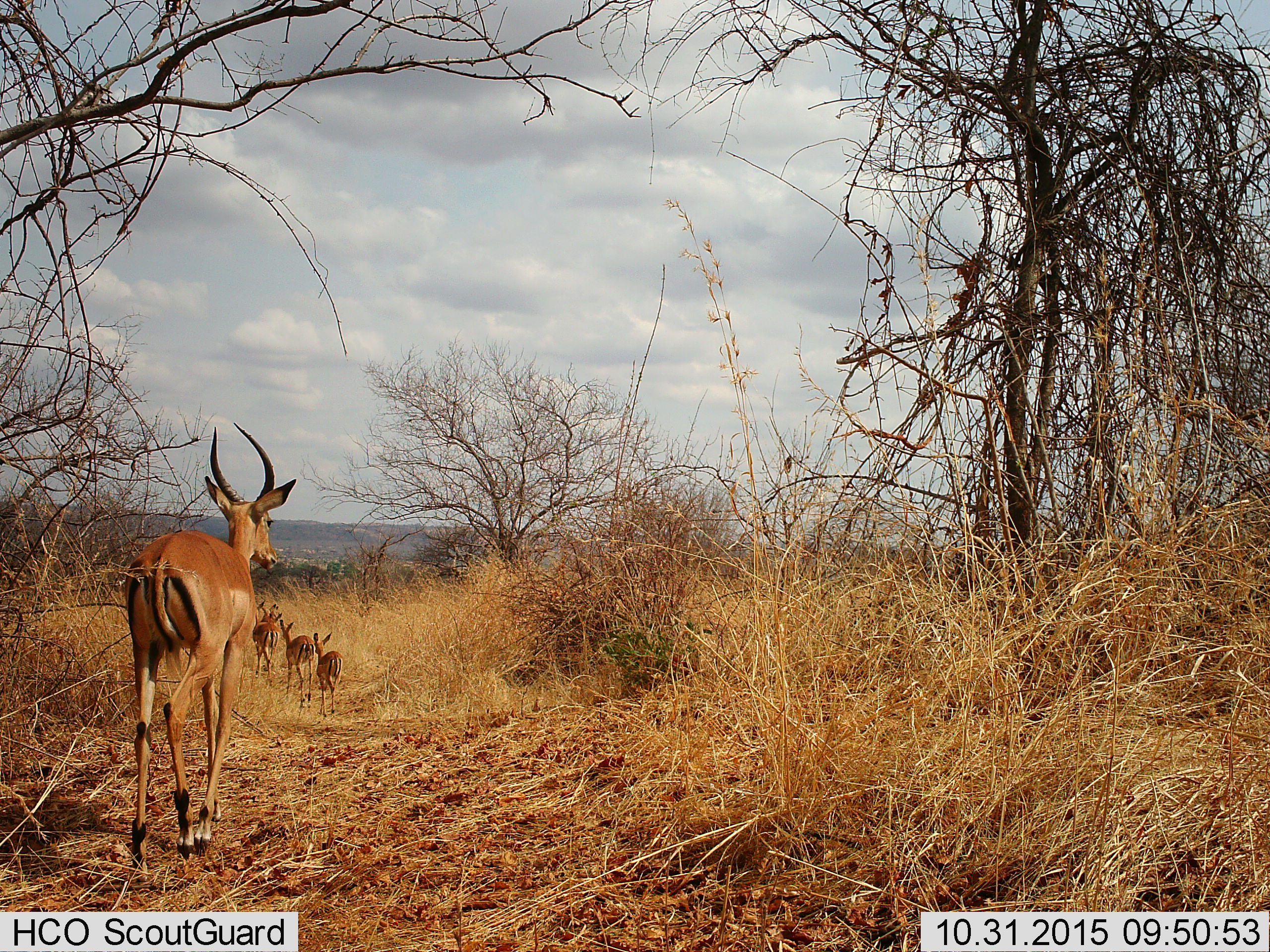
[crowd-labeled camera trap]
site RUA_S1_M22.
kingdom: Animalia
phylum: Chordata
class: Mammalia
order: Artiodactyla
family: Bovidae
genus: Aepyceros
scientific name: Aepyceros melampus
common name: impala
Impala (Aepyceros melampus), count 4. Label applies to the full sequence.